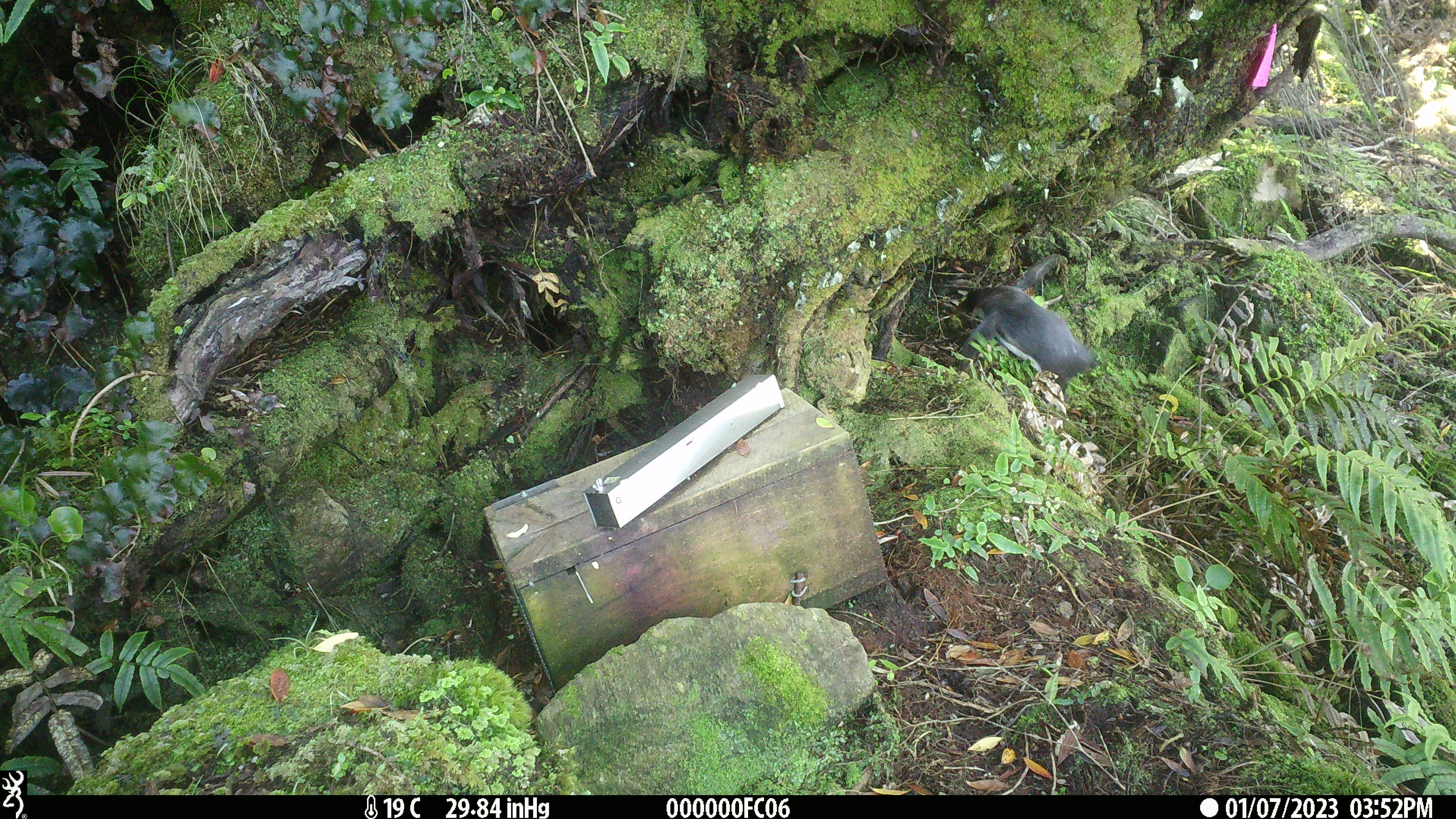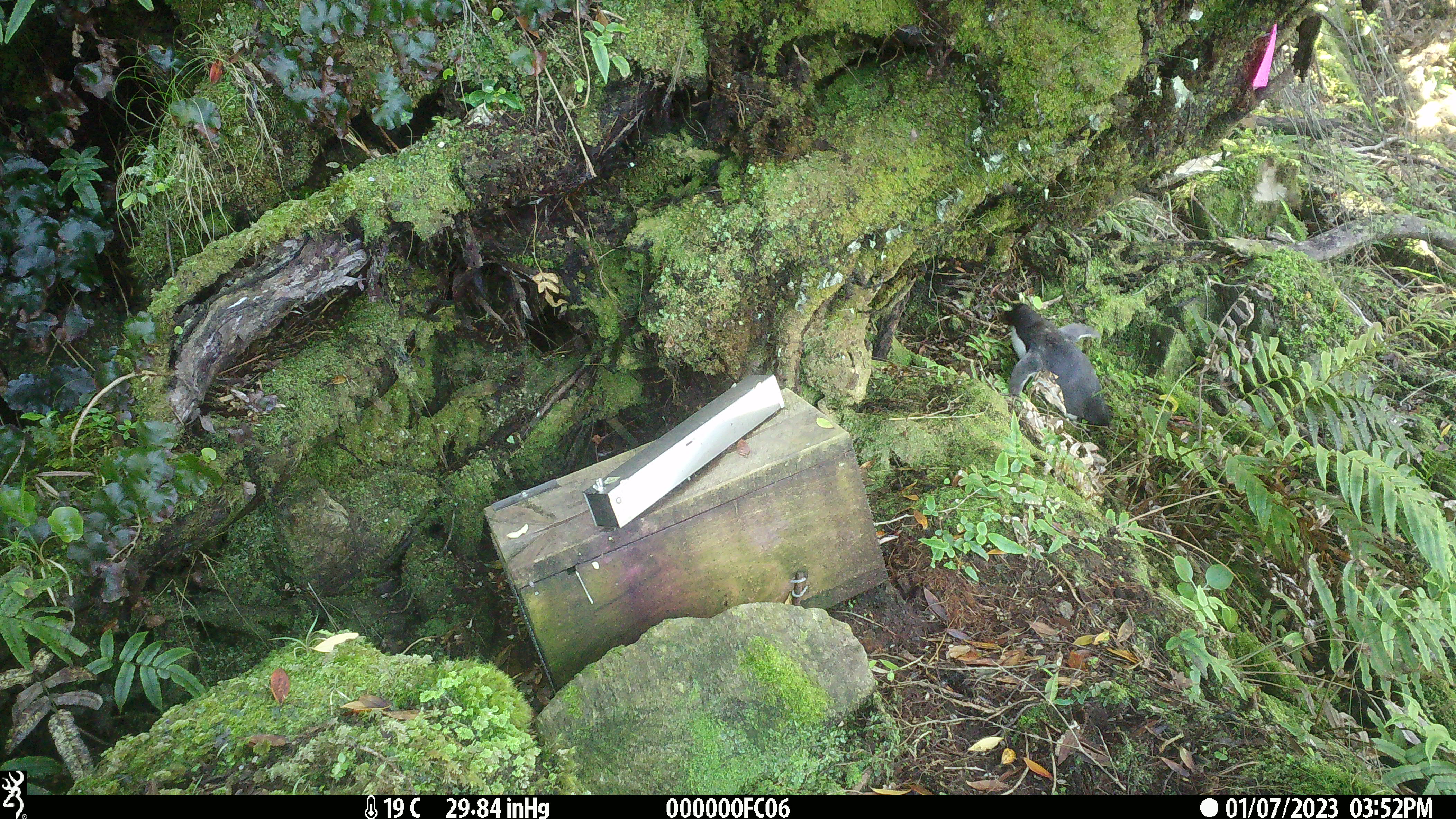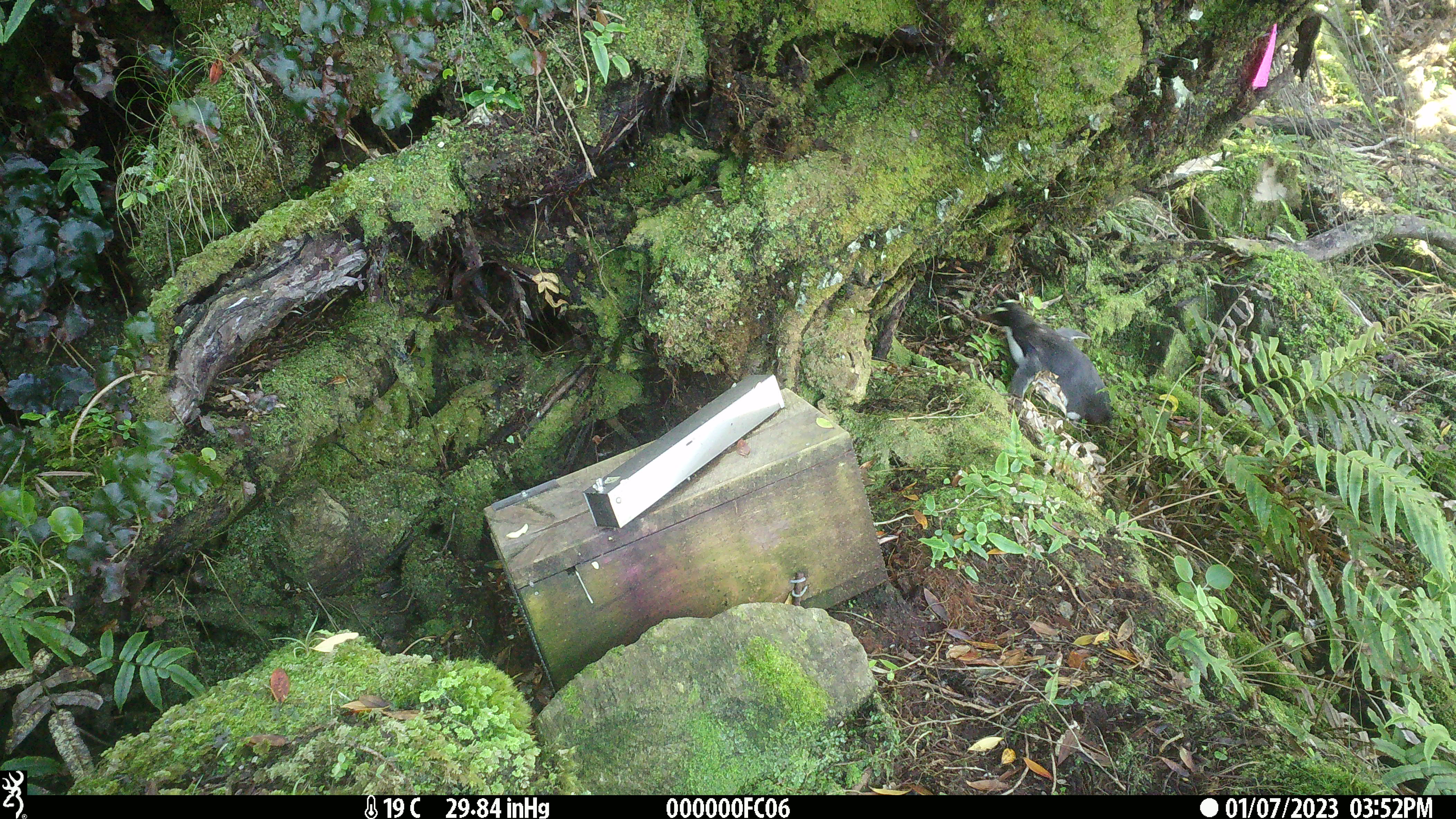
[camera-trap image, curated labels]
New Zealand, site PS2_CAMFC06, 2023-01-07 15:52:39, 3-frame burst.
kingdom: Animalia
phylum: Chordata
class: Aves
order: Sphenisciformes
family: Spheniscidae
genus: Eudyptes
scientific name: Eudyptes pachyrhynchus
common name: fiordland crested penguin